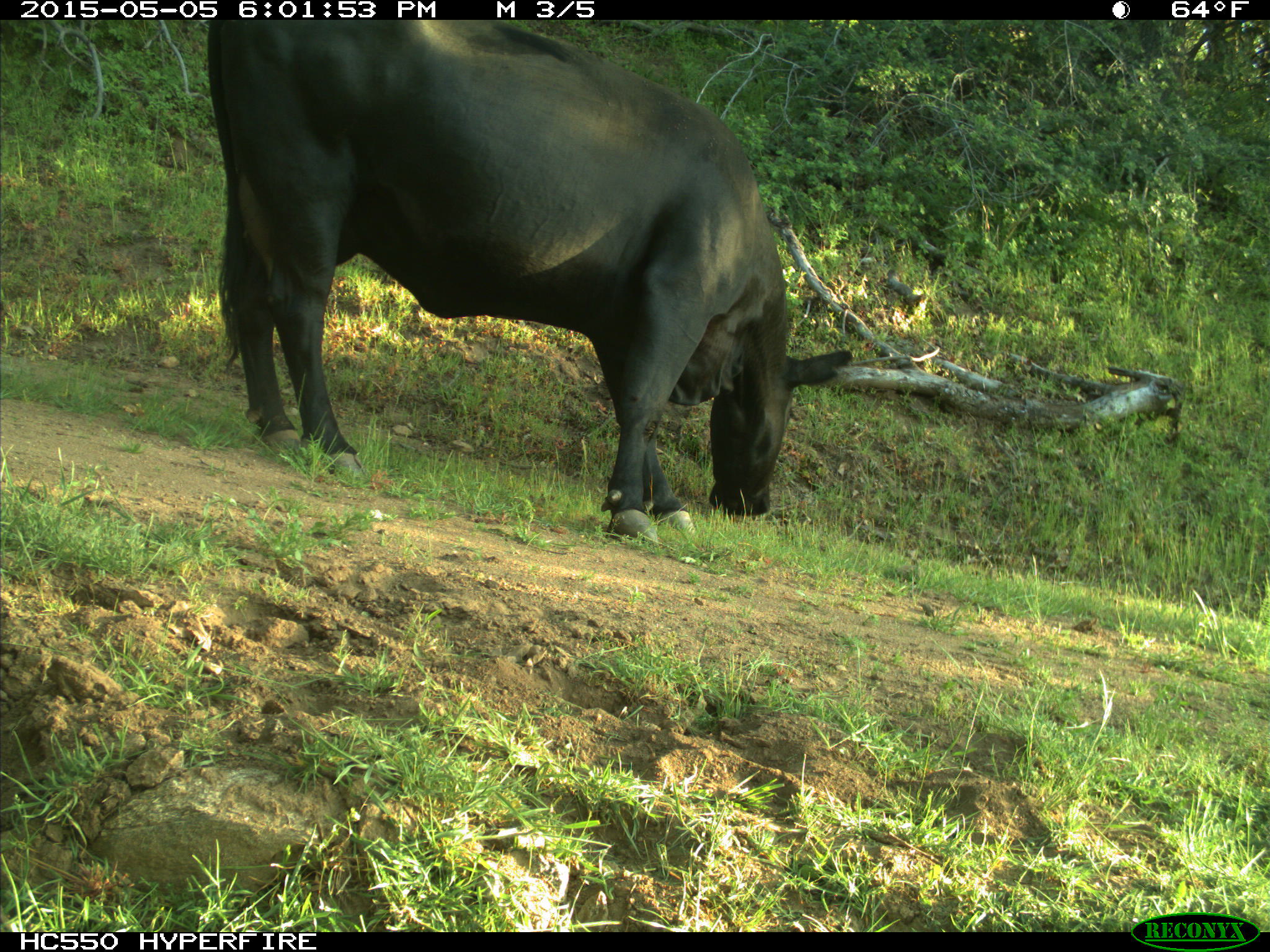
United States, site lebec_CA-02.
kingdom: Animalia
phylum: Chordata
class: Mammalia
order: Artiodactyla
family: Bovidae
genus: Bos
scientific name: Bos taurus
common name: domestic cow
Bos taurus (domestic cow).